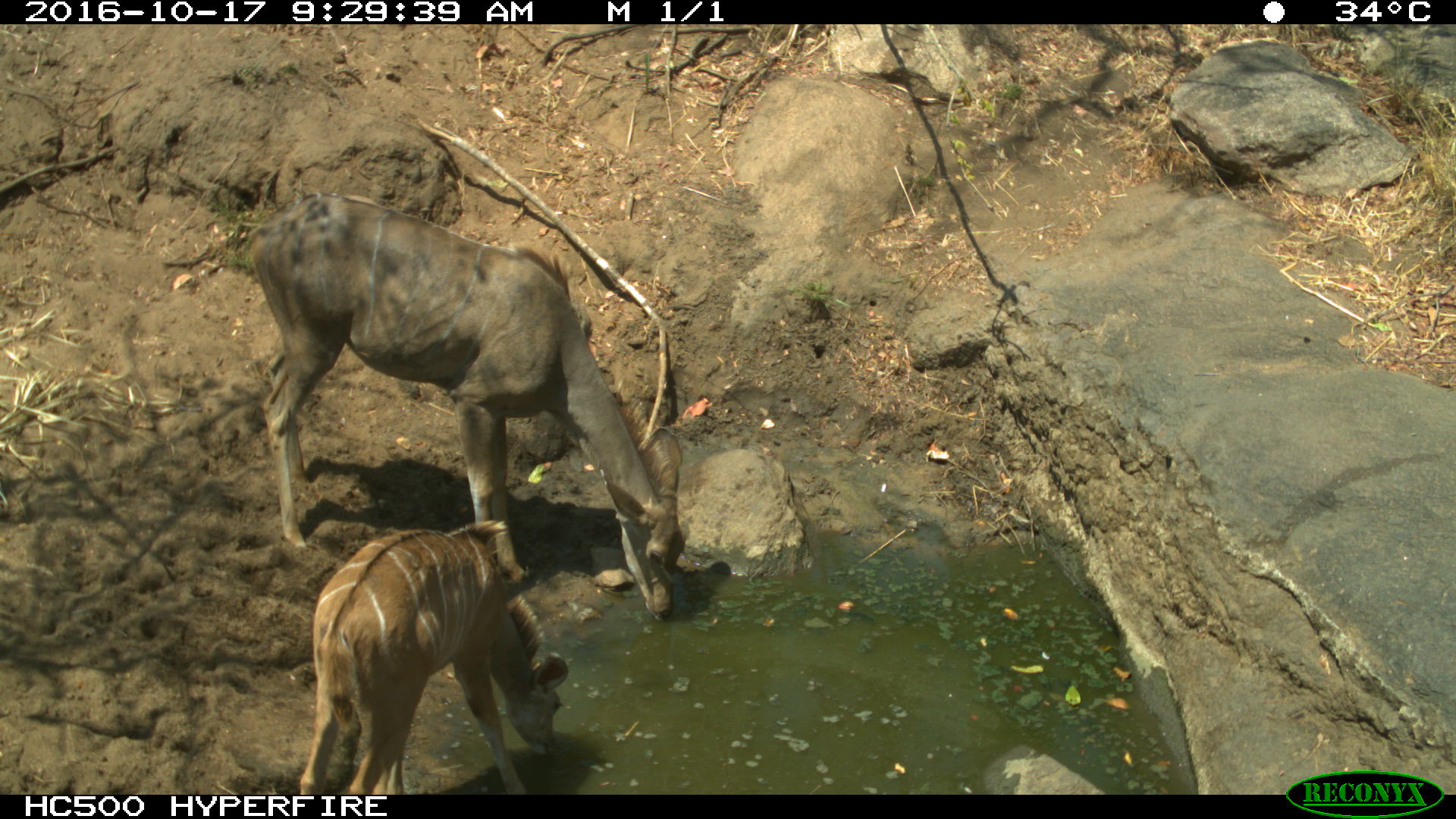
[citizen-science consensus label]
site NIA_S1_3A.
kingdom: Animalia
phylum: Chordata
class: Mammalia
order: Artiodactyla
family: Bovidae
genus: Tragelaphus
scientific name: Tragelaphus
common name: kudu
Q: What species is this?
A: Kudu (Tragelaphus).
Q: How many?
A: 2.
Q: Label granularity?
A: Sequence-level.